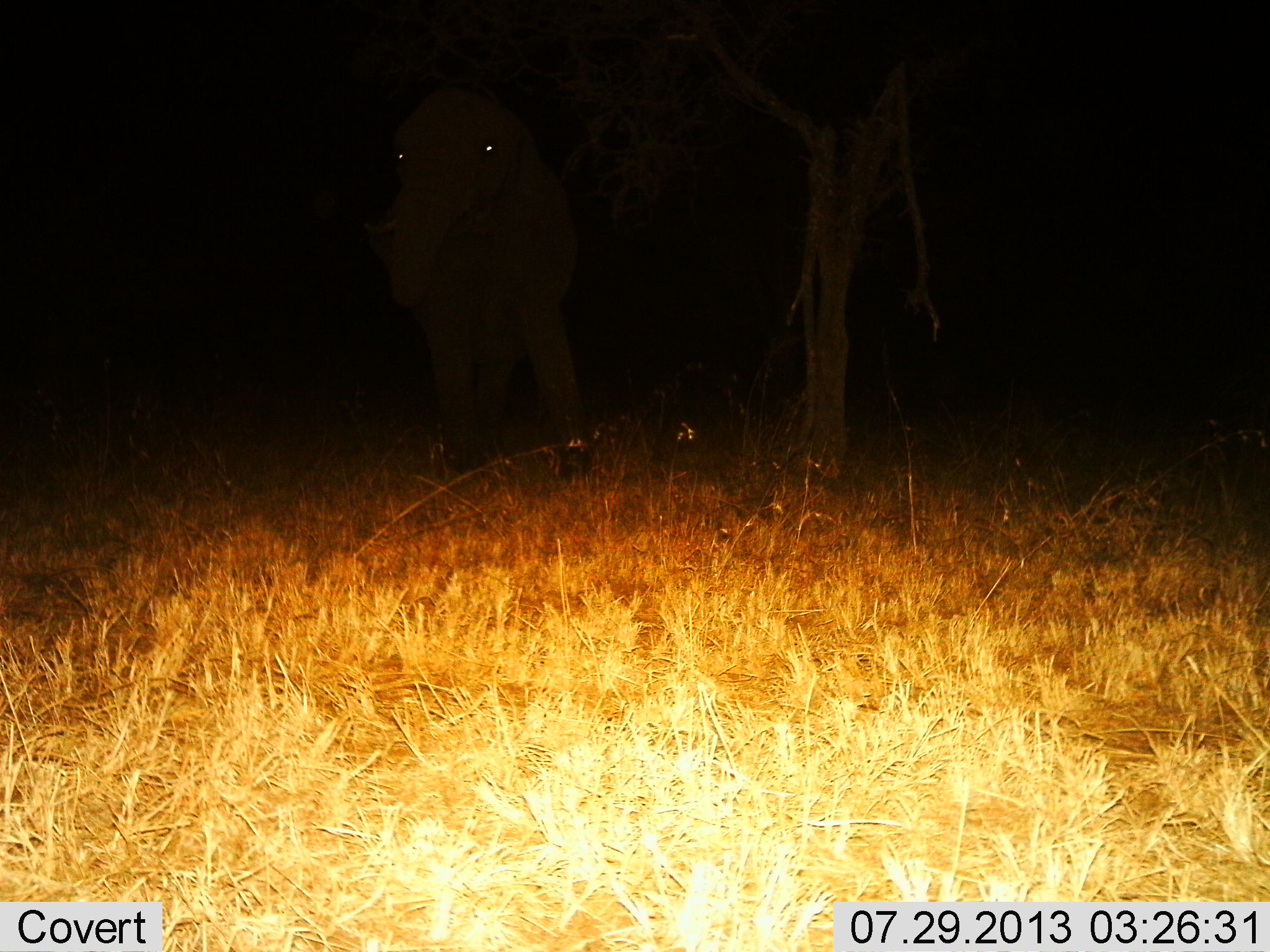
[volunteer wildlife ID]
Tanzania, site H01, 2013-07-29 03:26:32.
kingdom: Animalia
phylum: Chordata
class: Mammalia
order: Proboscidea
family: Elephantidae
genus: Loxodonta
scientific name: Loxodonta africana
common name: african bush elephant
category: elephant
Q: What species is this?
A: Elephant (african bush elephant) (Loxodonta africana).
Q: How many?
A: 1.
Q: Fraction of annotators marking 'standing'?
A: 90%.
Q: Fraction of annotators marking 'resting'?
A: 0%.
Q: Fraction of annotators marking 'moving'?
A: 0%.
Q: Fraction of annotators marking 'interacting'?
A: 0%.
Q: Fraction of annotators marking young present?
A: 0%.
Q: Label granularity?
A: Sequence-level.